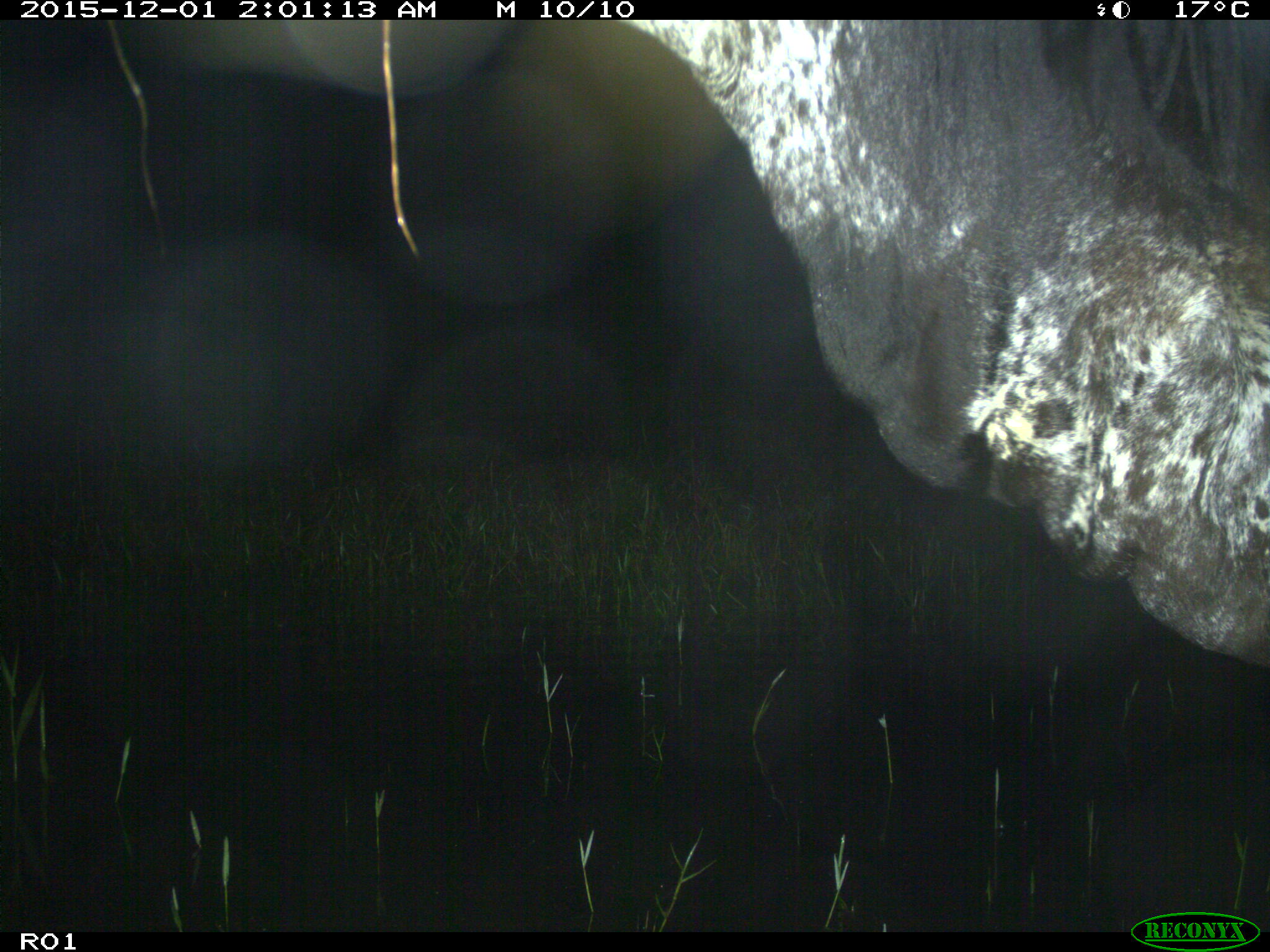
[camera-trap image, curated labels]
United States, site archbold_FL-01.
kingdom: Animalia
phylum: Chordata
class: Mammalia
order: Artiodactyla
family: Bovidae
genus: Bos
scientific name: Bos taurus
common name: domestic cow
Bos taurus (domestic cow).